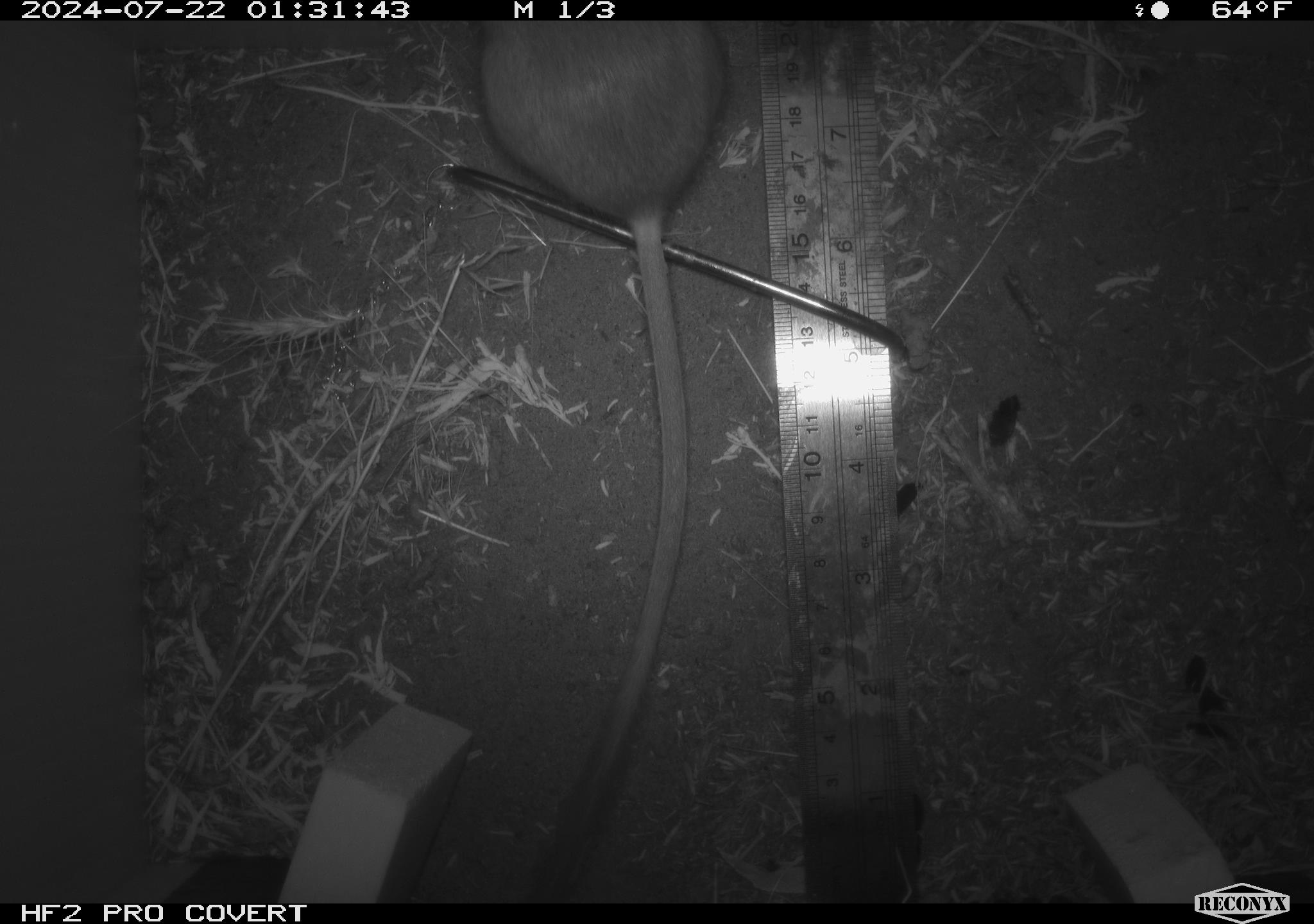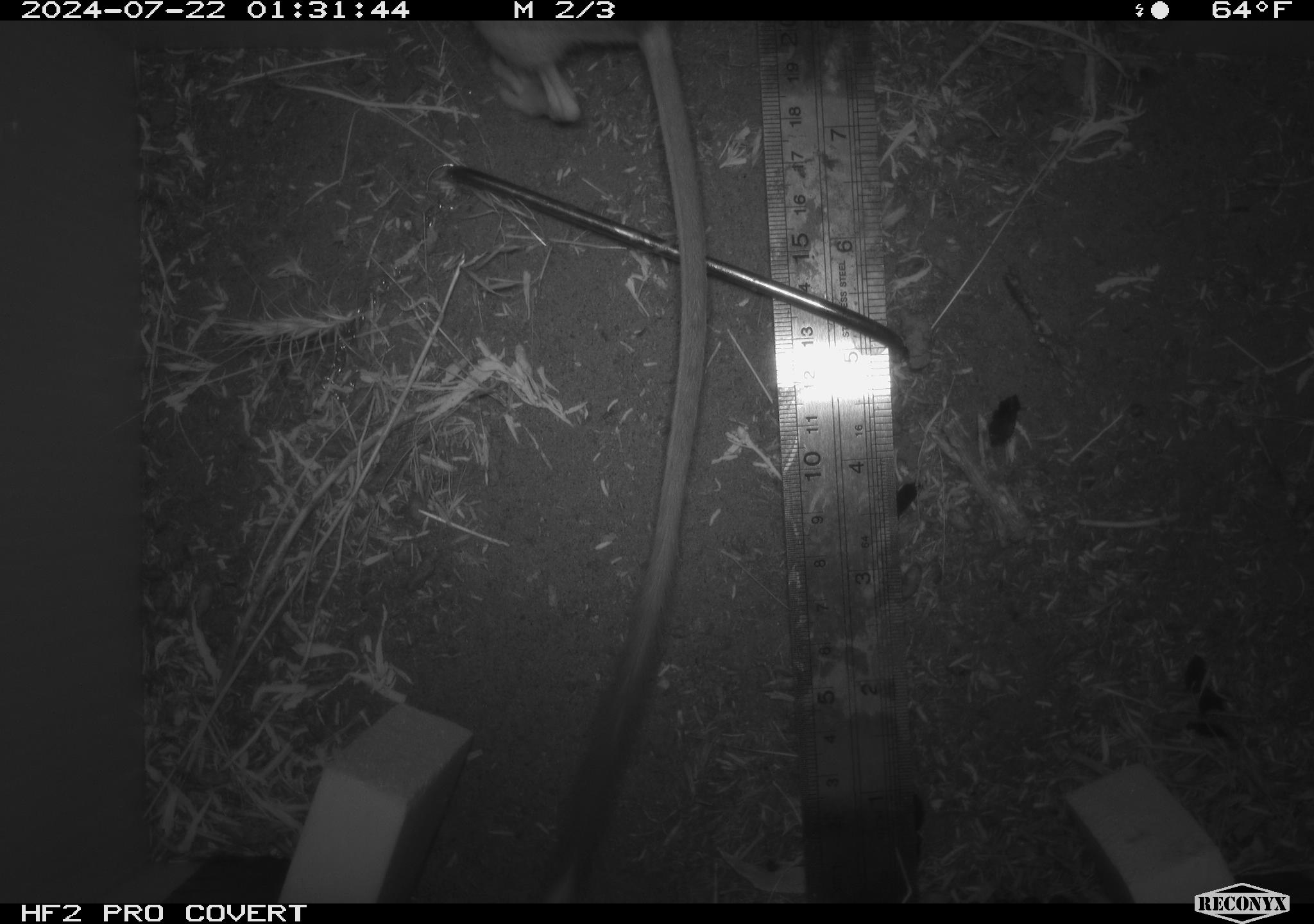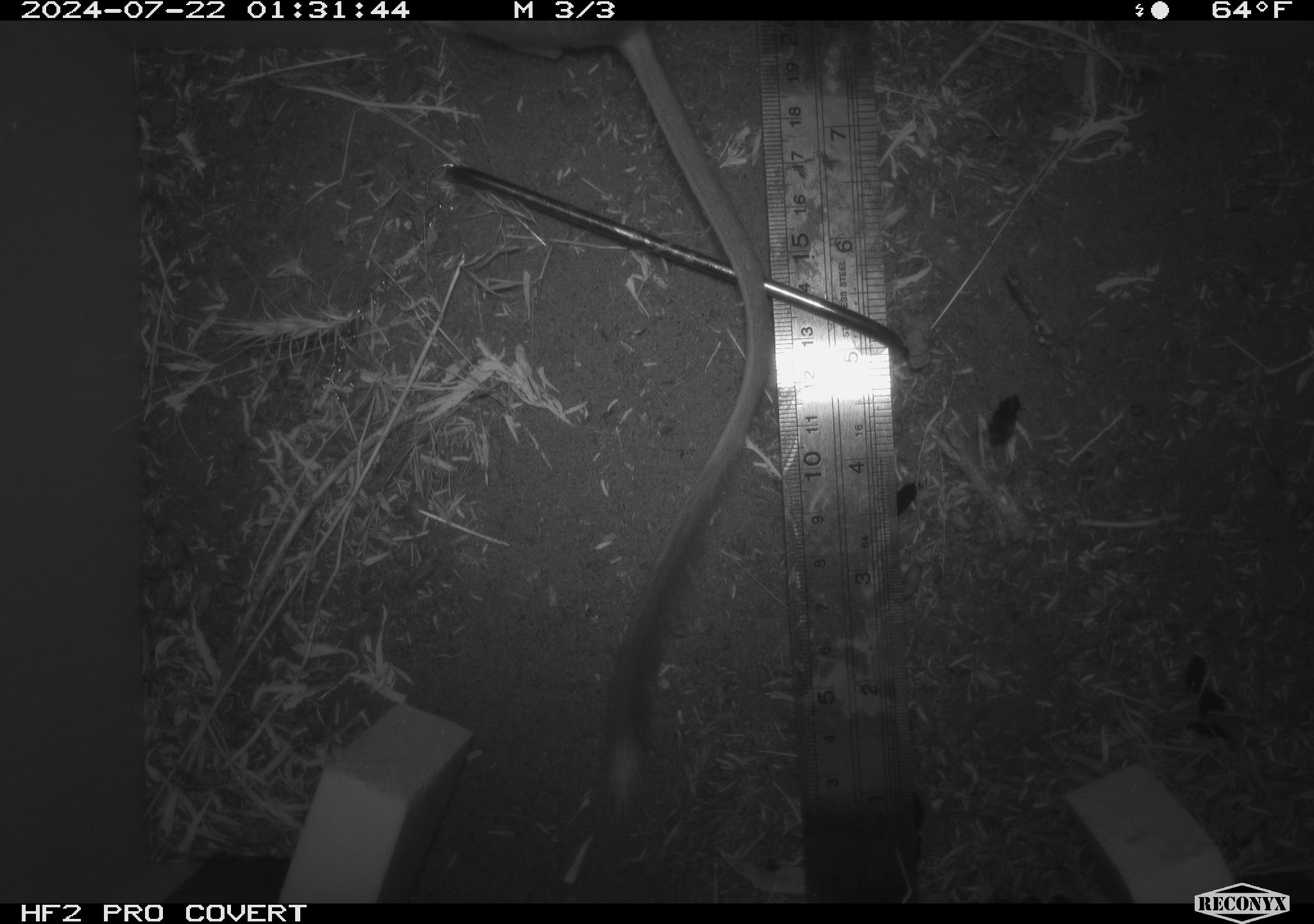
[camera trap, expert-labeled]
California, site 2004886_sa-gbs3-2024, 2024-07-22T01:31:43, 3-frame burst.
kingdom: Animalia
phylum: Chordata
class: Mammalia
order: Rodentia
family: Heteromyidae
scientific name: Heteromyidae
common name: kangaroo rats and pocket mice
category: heteromyidae family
Heteromyidae family (kangaroo rats and pocket mice) (Heteromyidae).